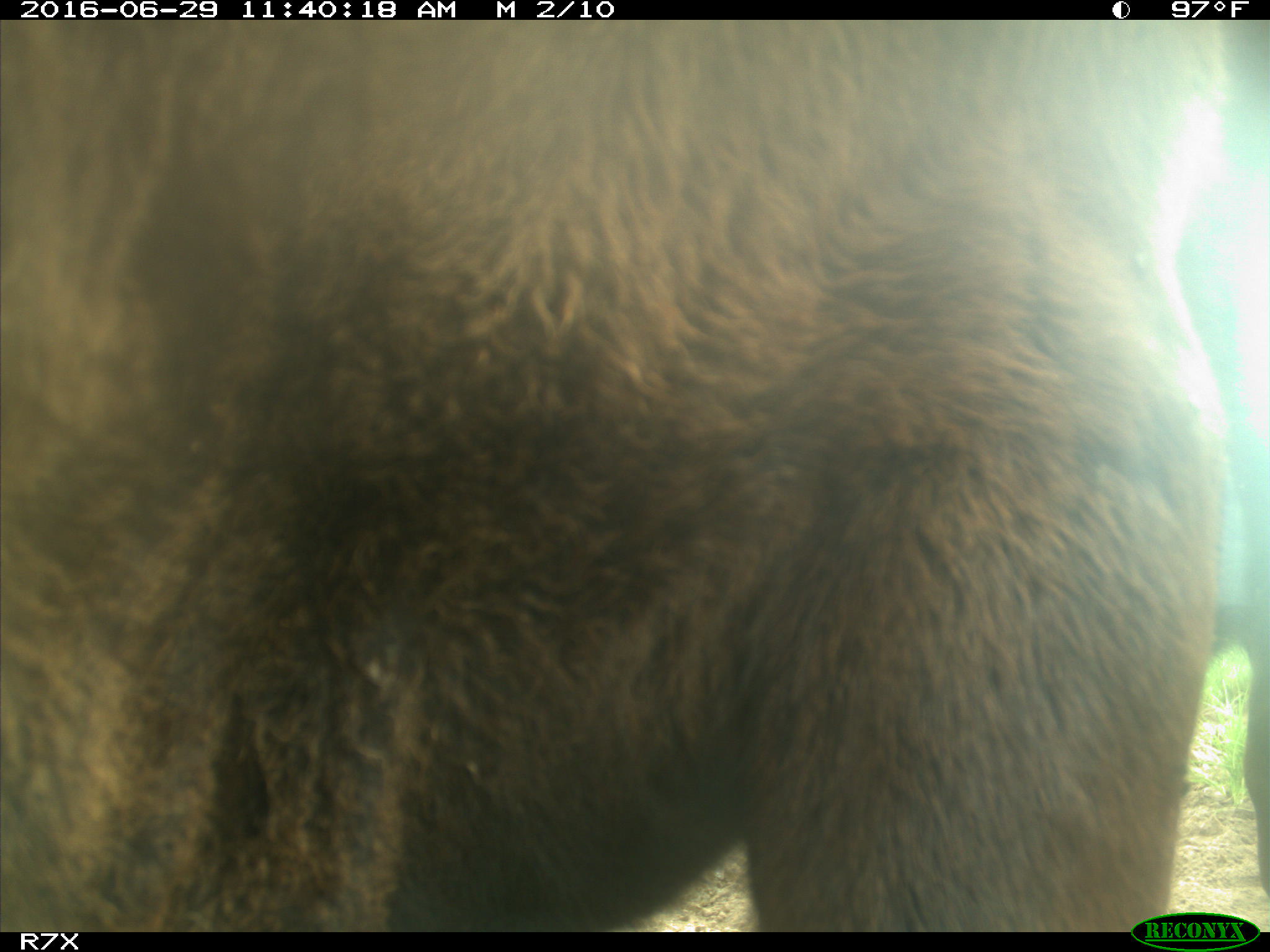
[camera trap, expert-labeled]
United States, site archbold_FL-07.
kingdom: Animalia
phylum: Chordata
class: Mammalia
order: Artiodactyla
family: Bovidae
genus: Bos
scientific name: Bos taurus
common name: domestic cow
Bos taurus (domestic cow).